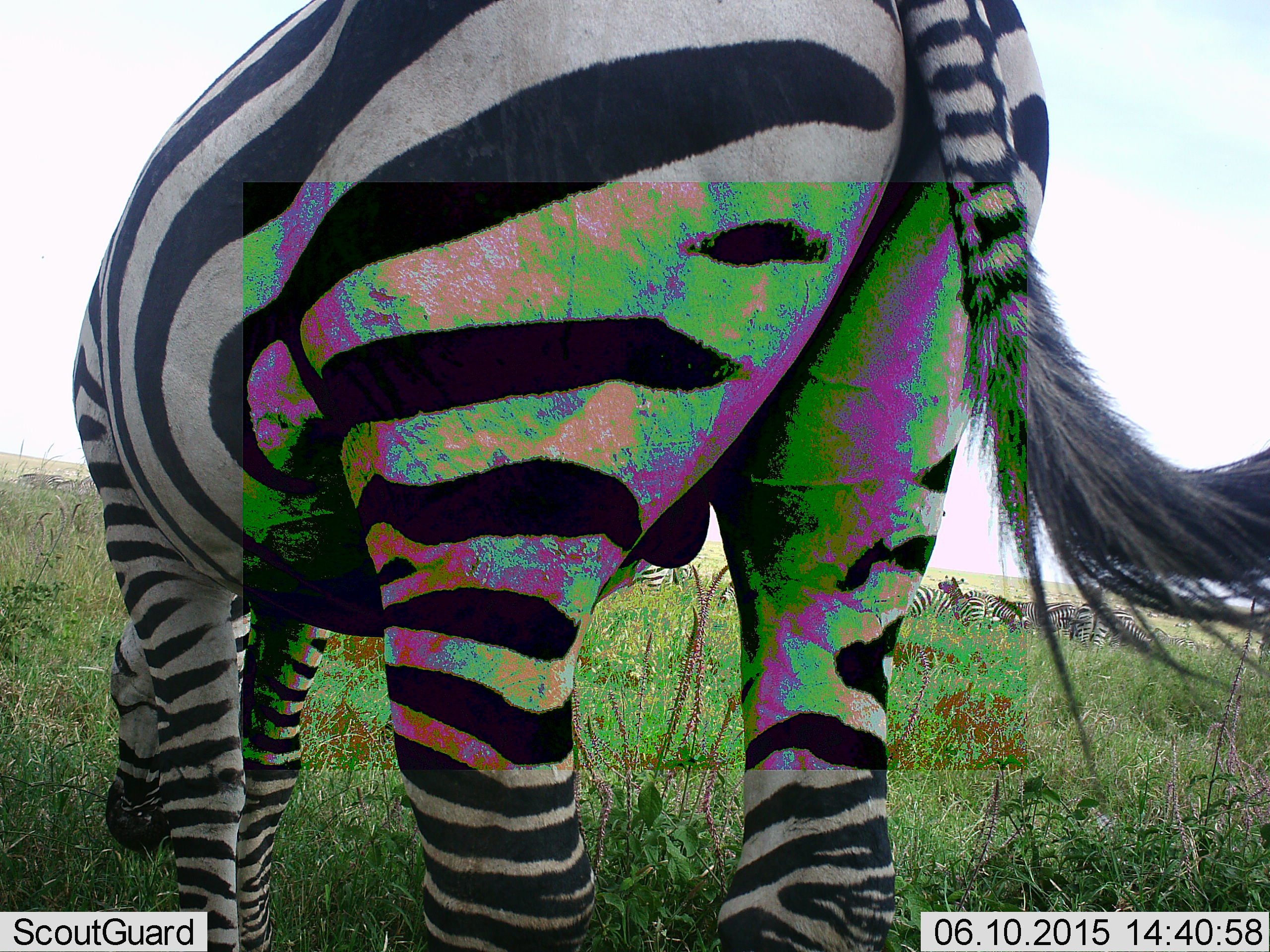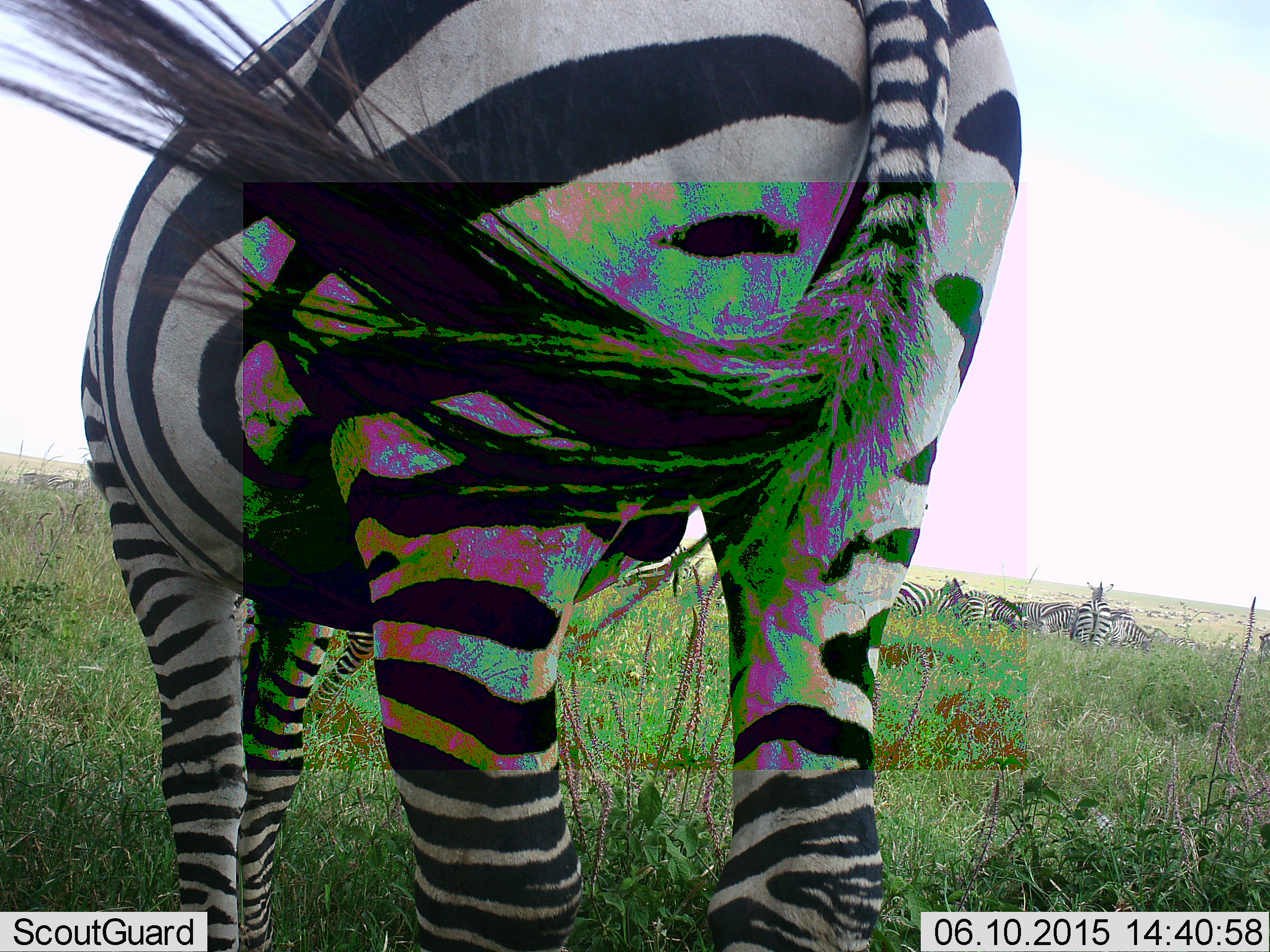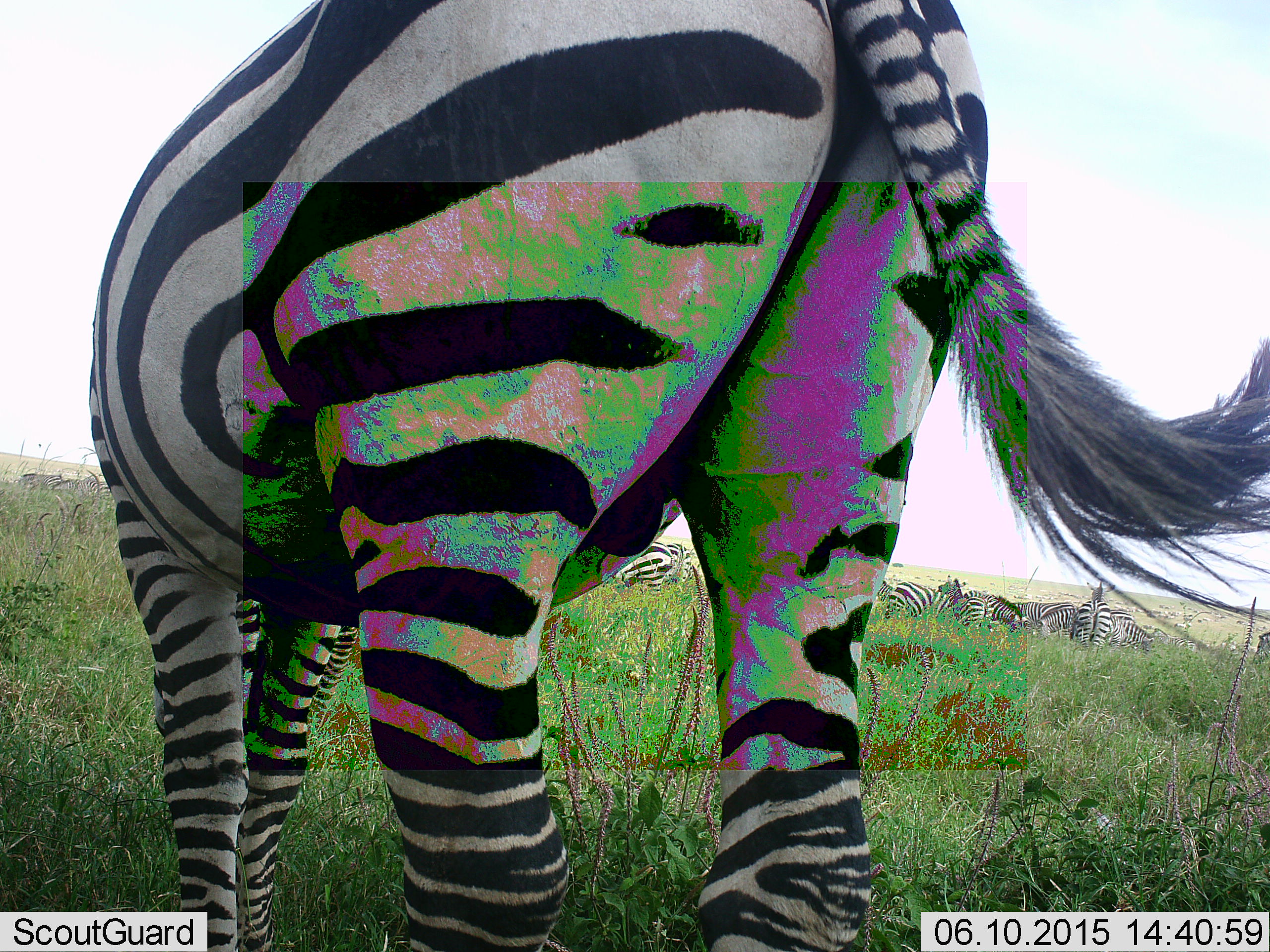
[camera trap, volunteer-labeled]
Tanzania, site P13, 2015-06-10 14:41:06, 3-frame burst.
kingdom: Animalia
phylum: Chordata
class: Mammalia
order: Perissodactyla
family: Equidae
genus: Equus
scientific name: Equus quagga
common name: plains zebra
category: zebra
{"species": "zebra (plains zebra) (Equus quagga)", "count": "9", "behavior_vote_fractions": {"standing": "90%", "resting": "10%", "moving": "10%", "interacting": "10%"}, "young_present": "10%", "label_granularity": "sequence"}